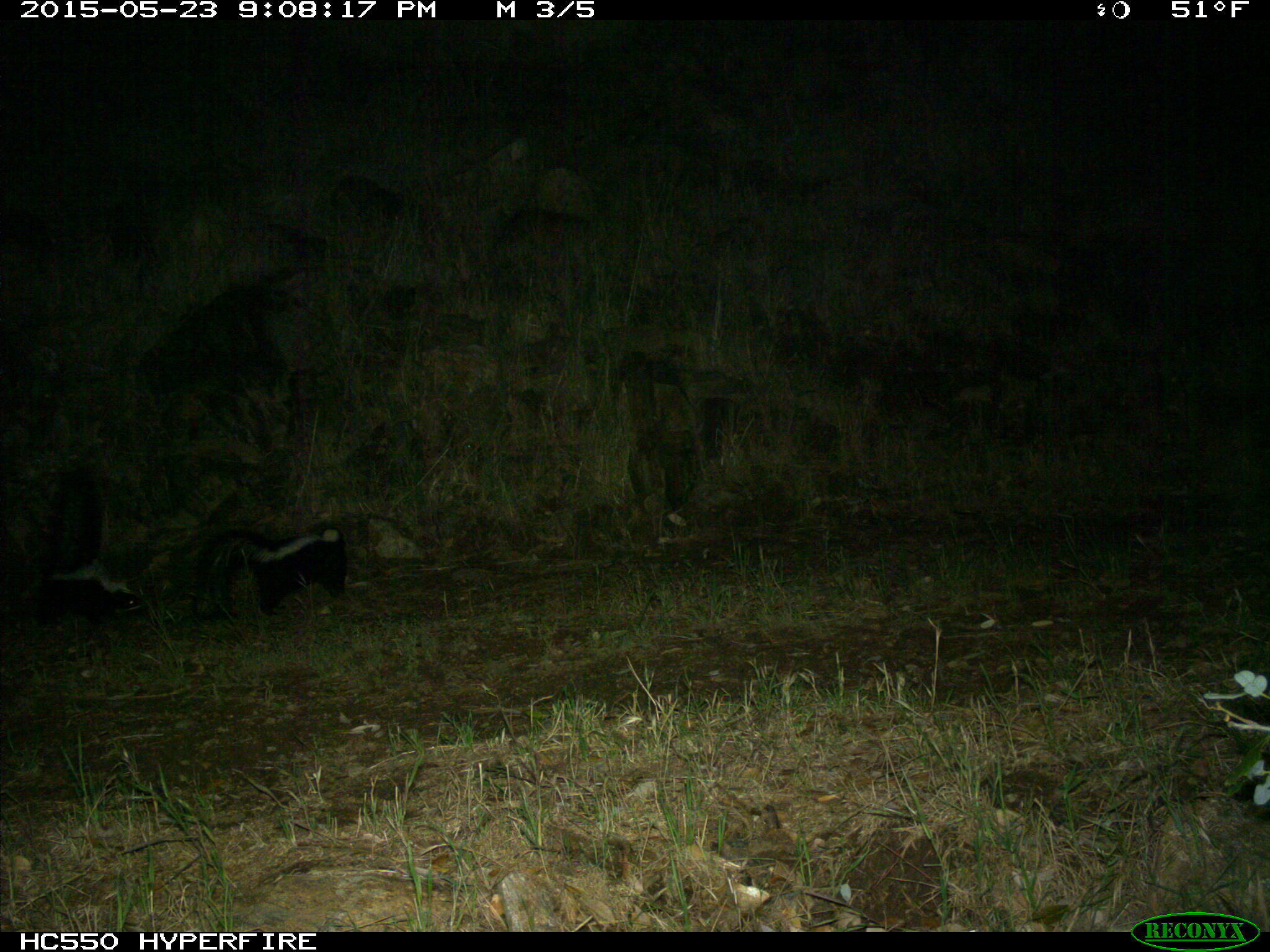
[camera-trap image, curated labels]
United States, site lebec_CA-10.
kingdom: Animalia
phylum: Chordata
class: Mammalia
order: Carnivora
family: Mephitidae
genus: Mephitis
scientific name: Mephitis mephitis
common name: striped skunk